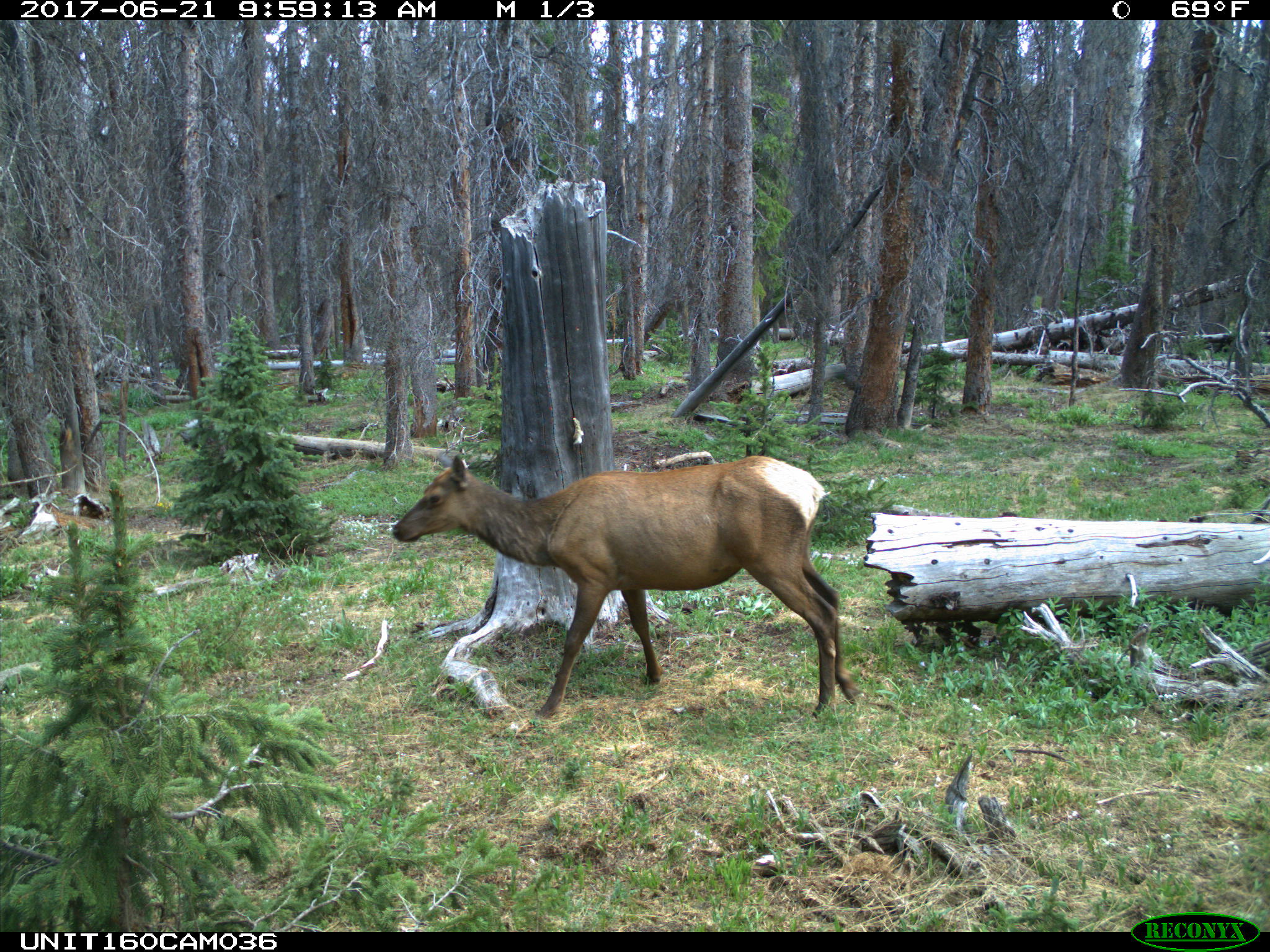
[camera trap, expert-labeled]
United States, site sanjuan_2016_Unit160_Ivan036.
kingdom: Animalia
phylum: Chordata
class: Mammalia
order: Artiodactyla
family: Cervidae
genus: Cervus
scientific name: Cervus elaphus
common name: red deer